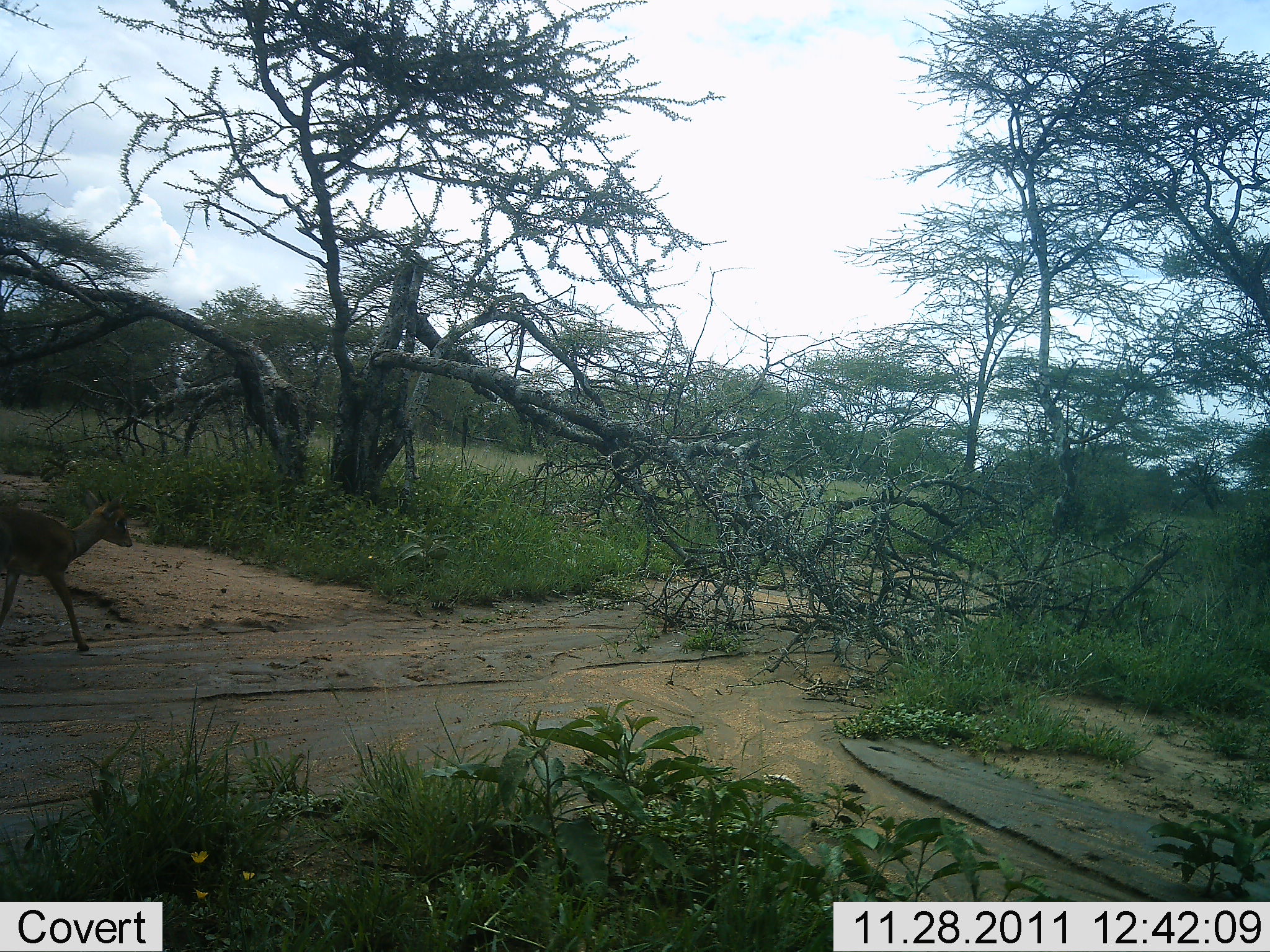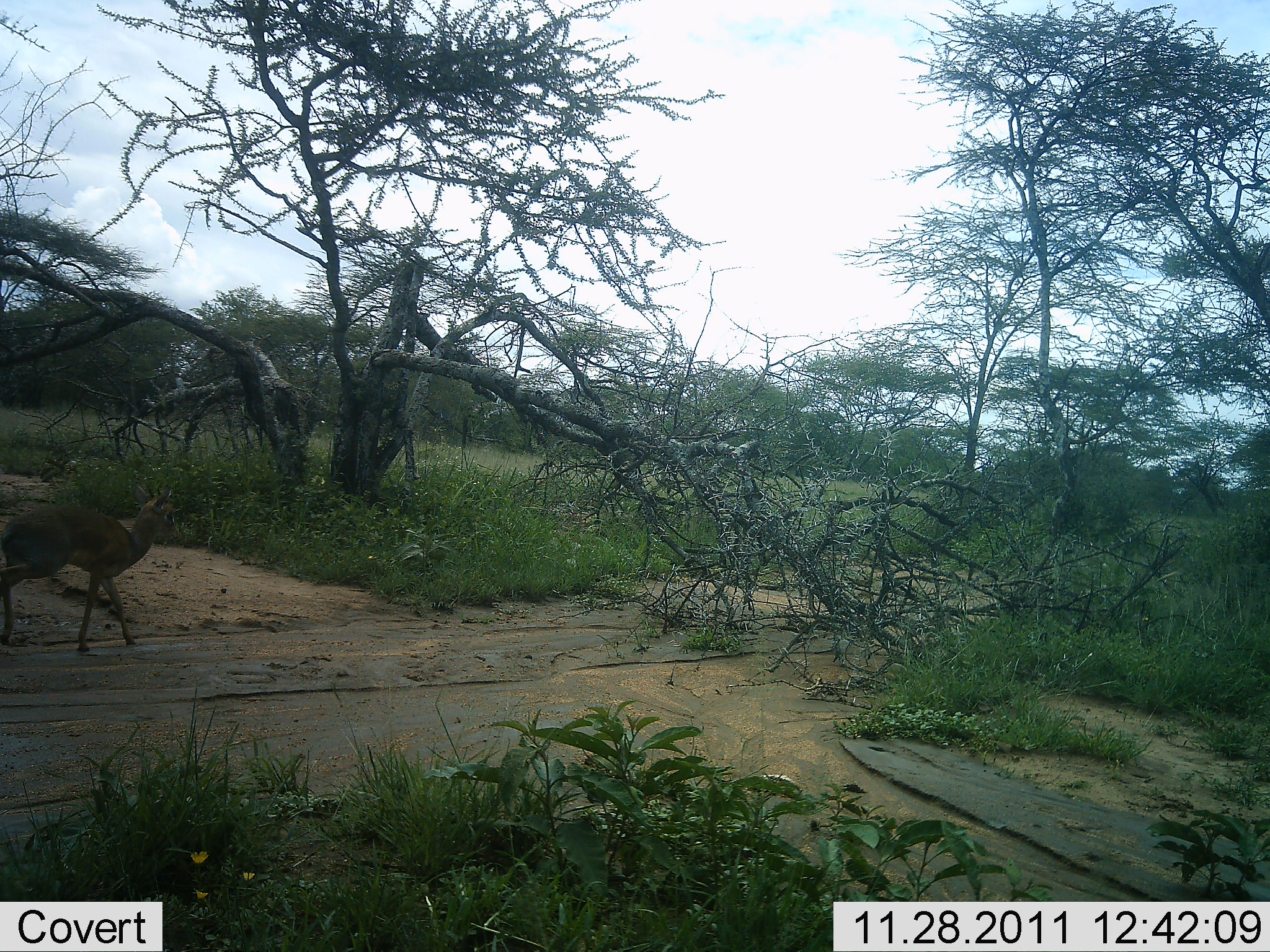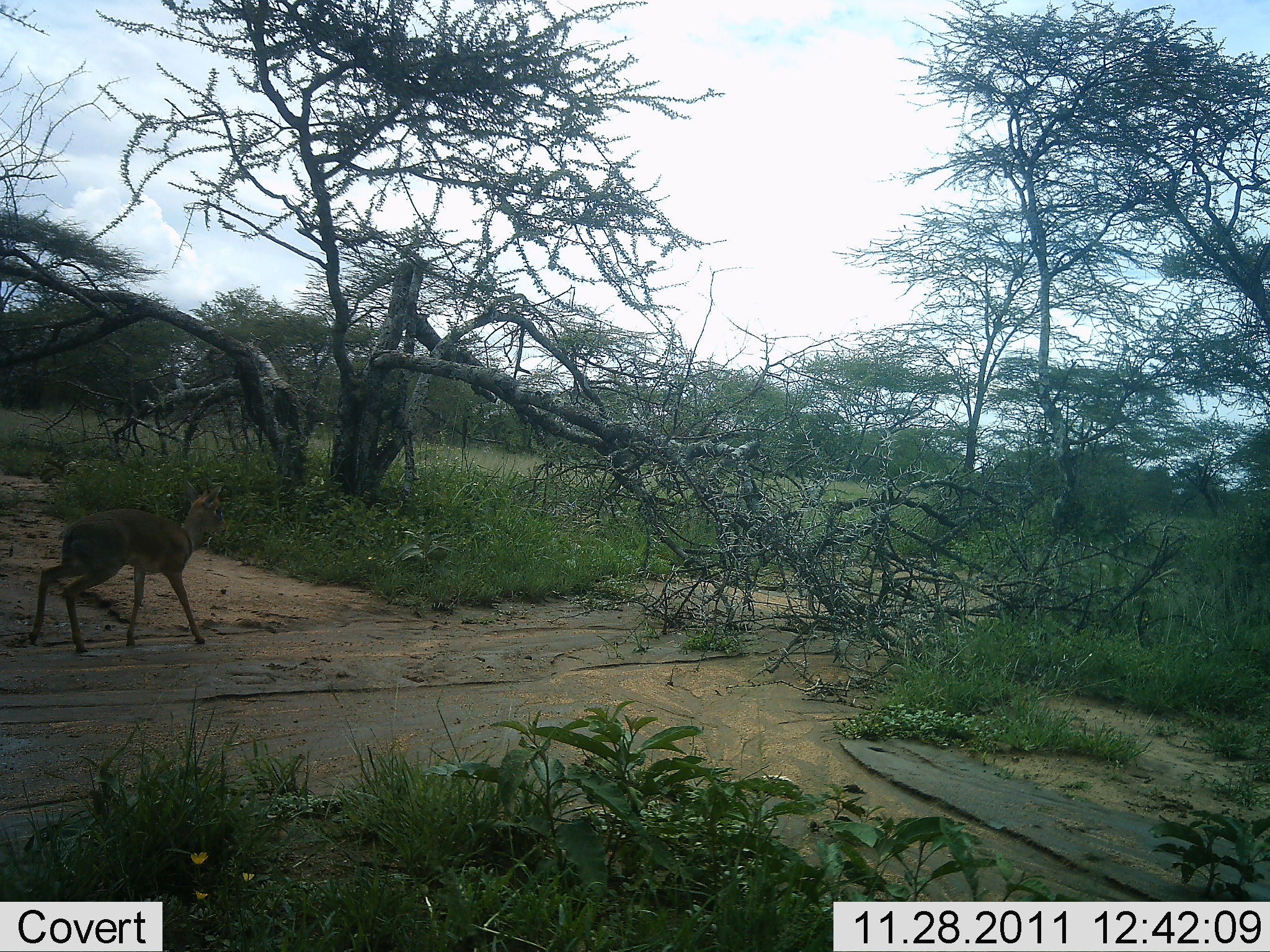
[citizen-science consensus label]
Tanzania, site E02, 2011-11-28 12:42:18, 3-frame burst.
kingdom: Animalia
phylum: Chordata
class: Mammalia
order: Artiodactyla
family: Bovidae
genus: Madoqua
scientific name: Madoqua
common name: dikdik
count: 1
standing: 0%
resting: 0%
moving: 100%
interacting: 0%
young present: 0%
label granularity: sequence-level